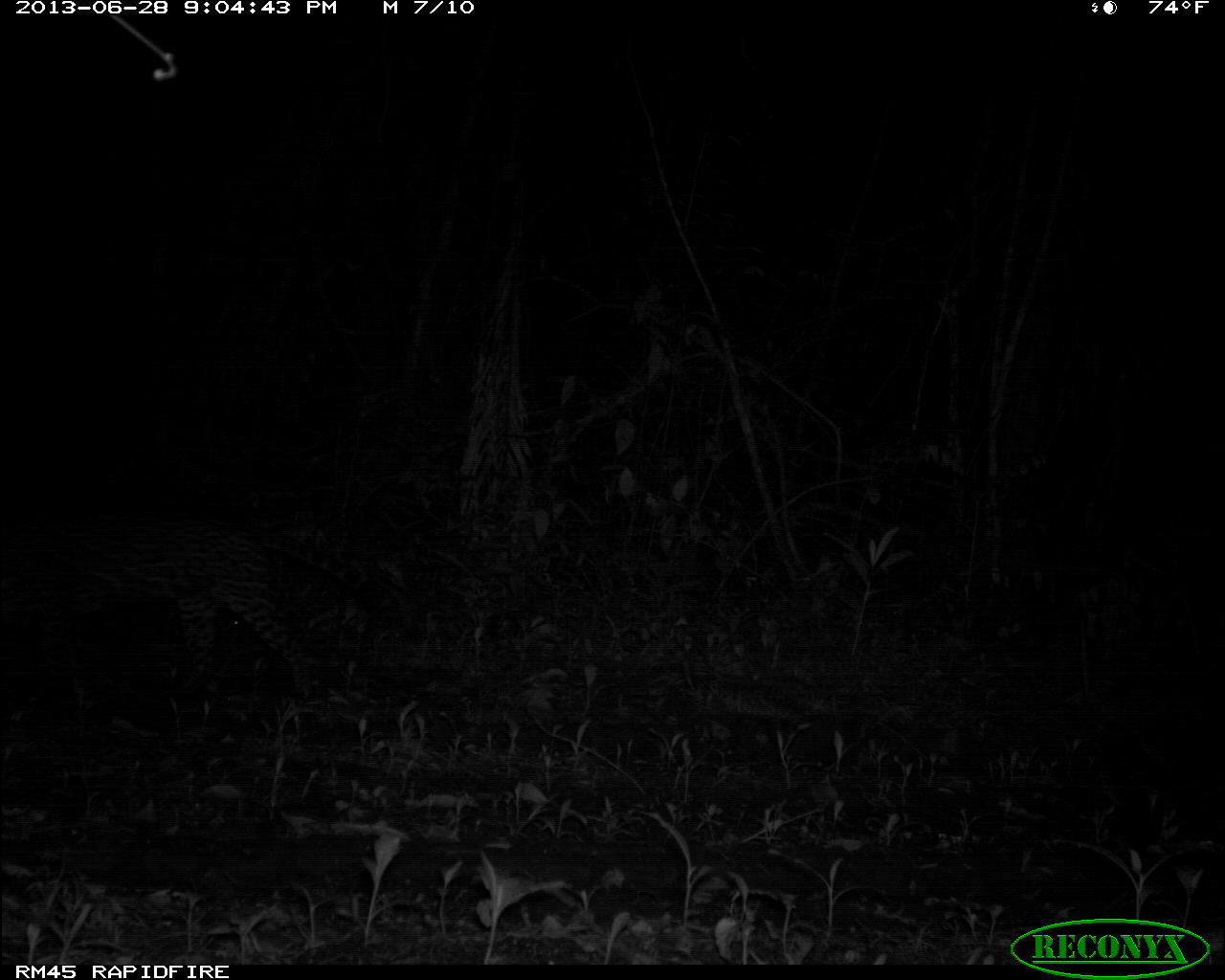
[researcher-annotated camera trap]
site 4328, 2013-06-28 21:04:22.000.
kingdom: Animalia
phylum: Chordata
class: Mammalia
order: Carnivora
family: Felidae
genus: Leopardus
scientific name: Leopardus pardalis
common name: ocelot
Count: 1.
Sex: male.